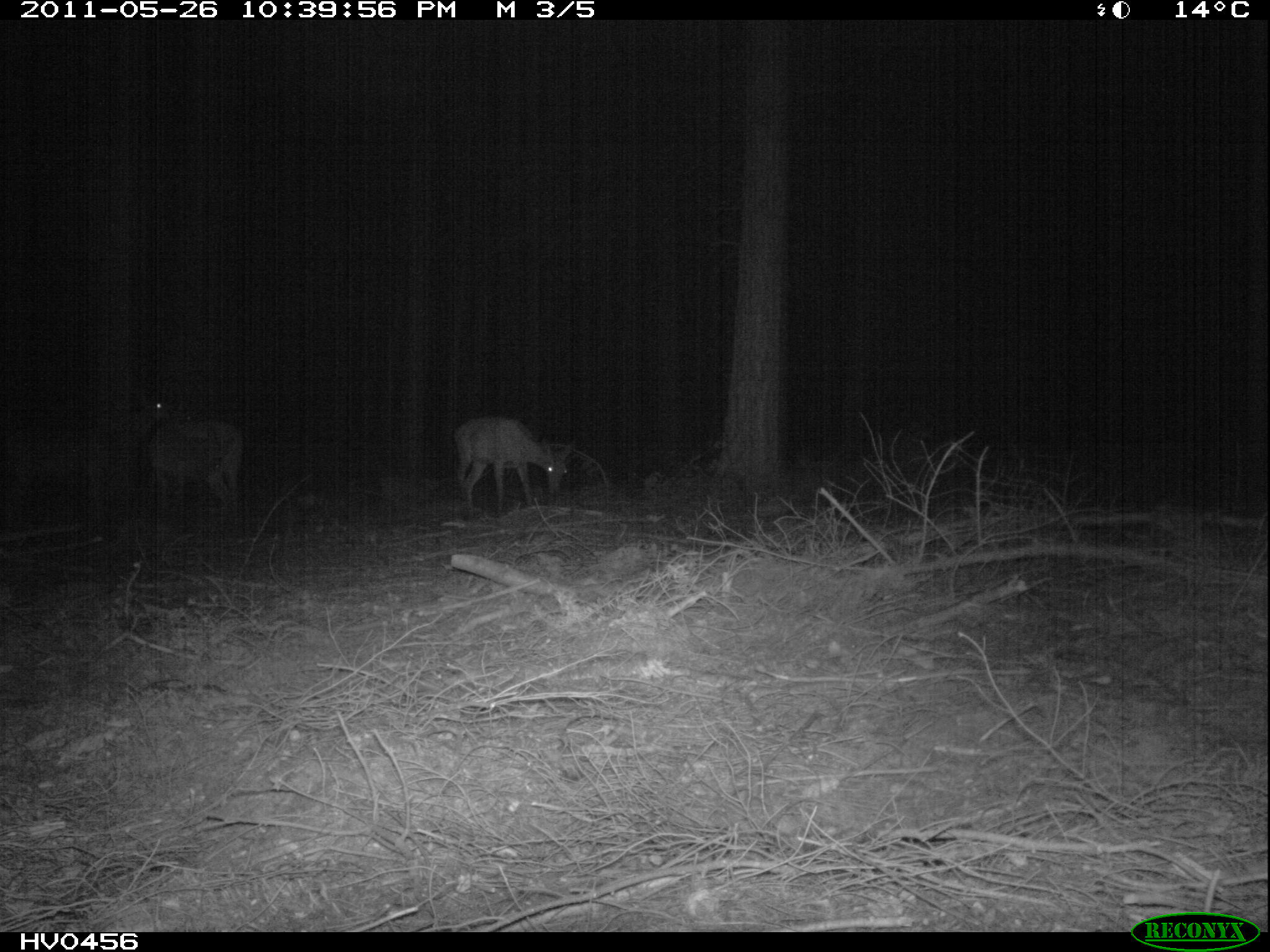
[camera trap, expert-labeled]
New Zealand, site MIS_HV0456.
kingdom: Animalia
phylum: Chordata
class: Mammalia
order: Artiodactyla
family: Cervidae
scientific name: Cervidae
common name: deer